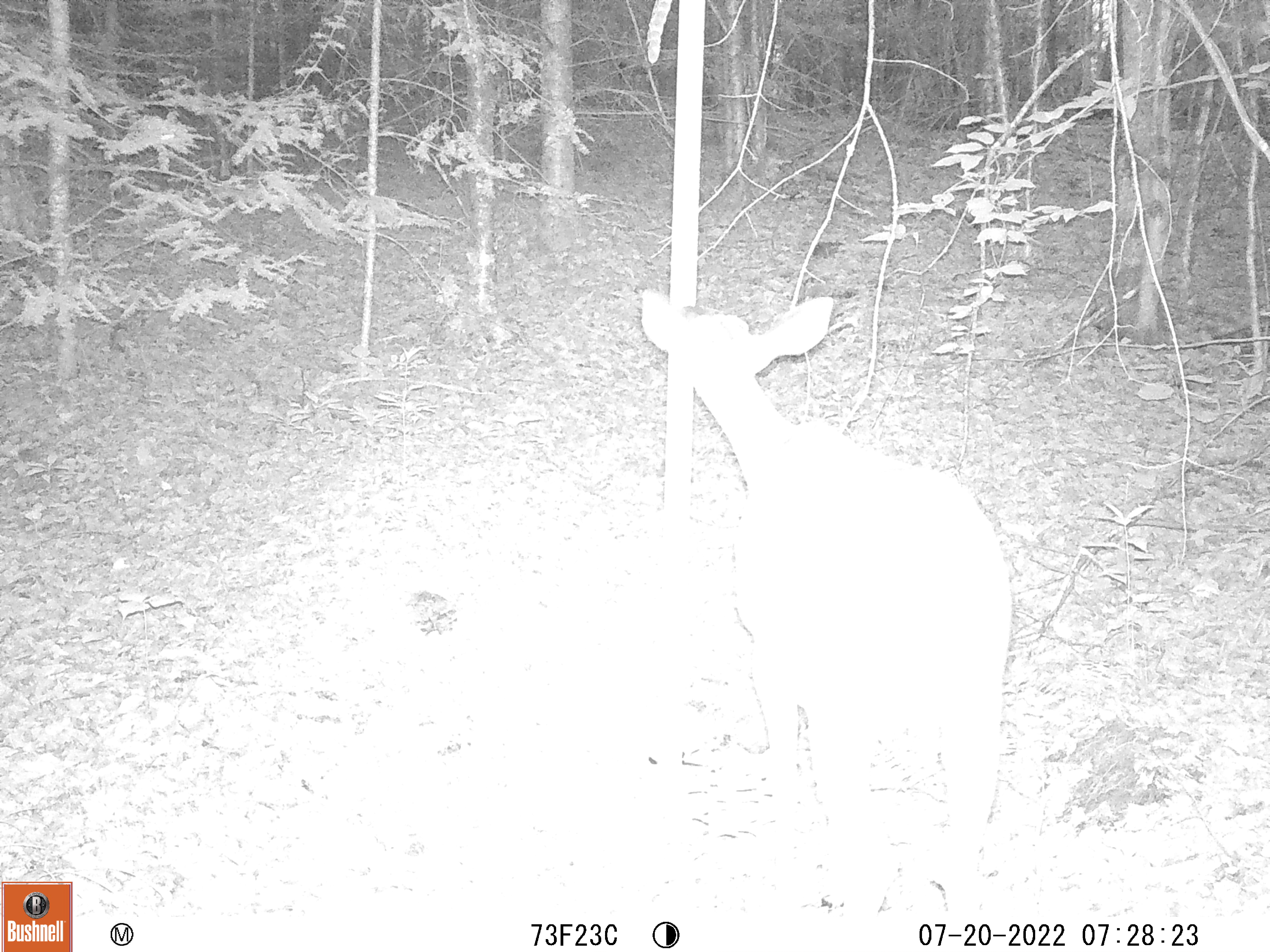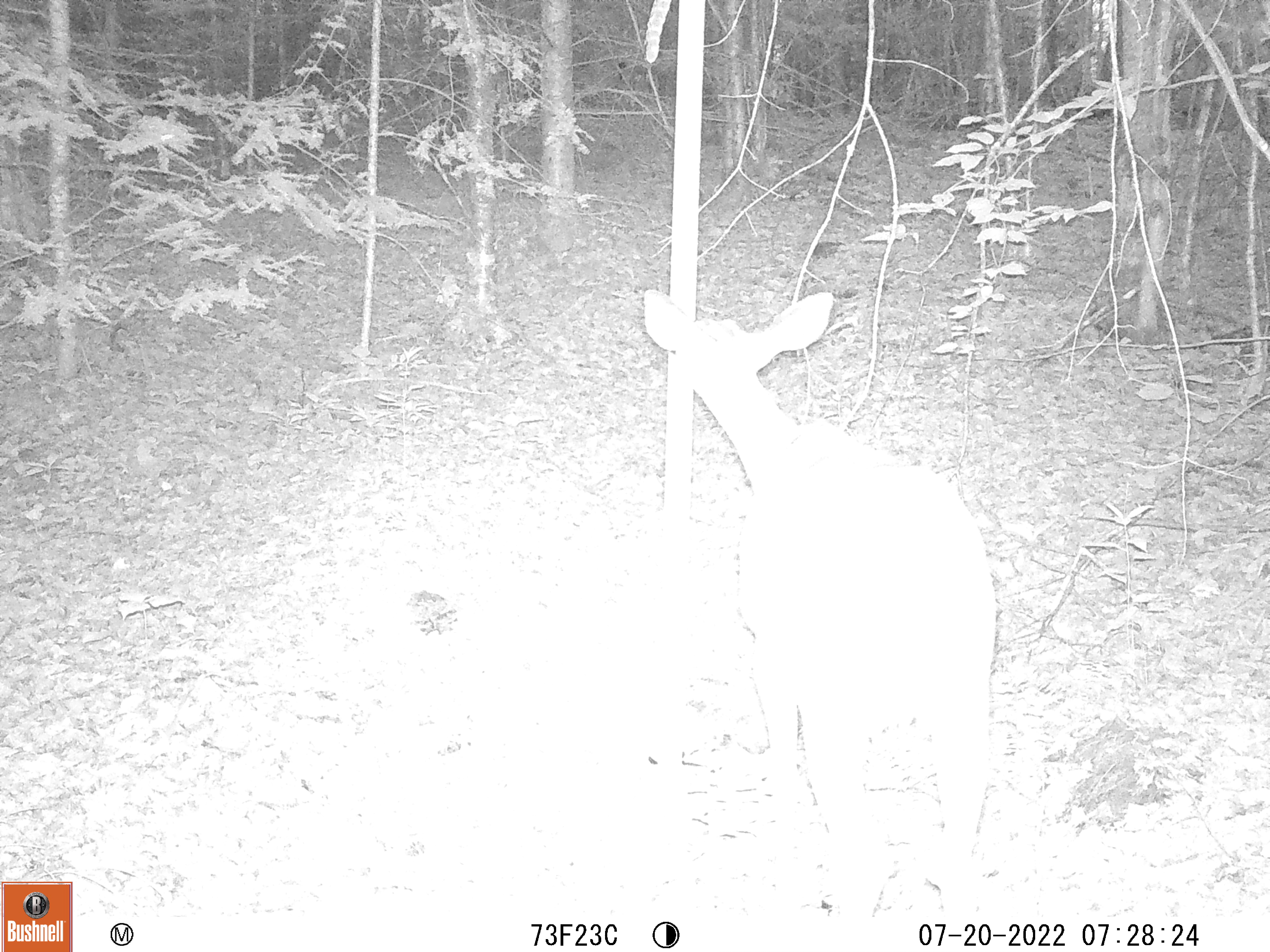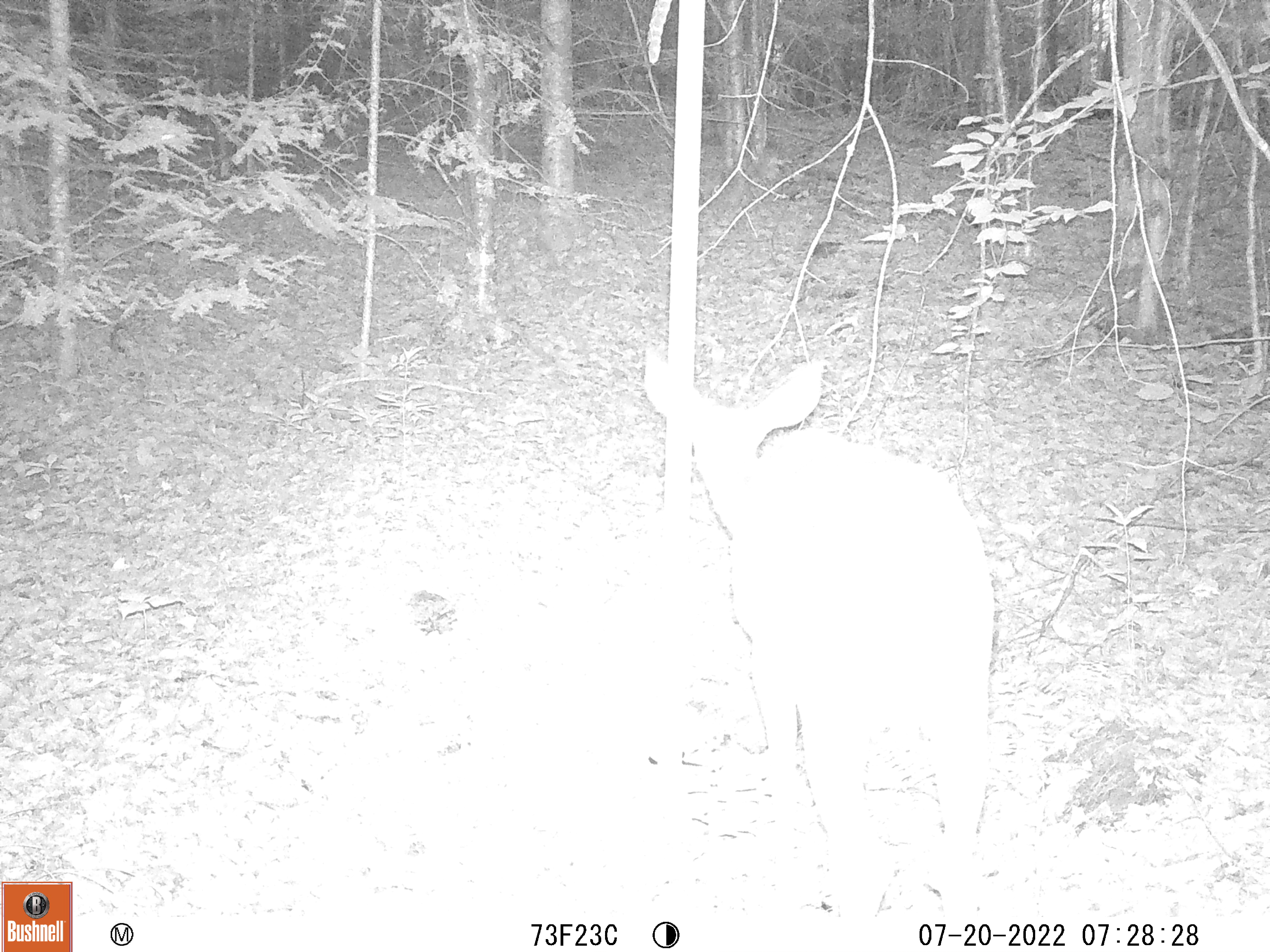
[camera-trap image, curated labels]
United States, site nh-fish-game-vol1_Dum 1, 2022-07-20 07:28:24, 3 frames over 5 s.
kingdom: Animalia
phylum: Chordata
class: Mammalia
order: Artiodactyla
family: Cervidae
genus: Odocoileus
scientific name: Odocoileus virginianus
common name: white-tailed deer